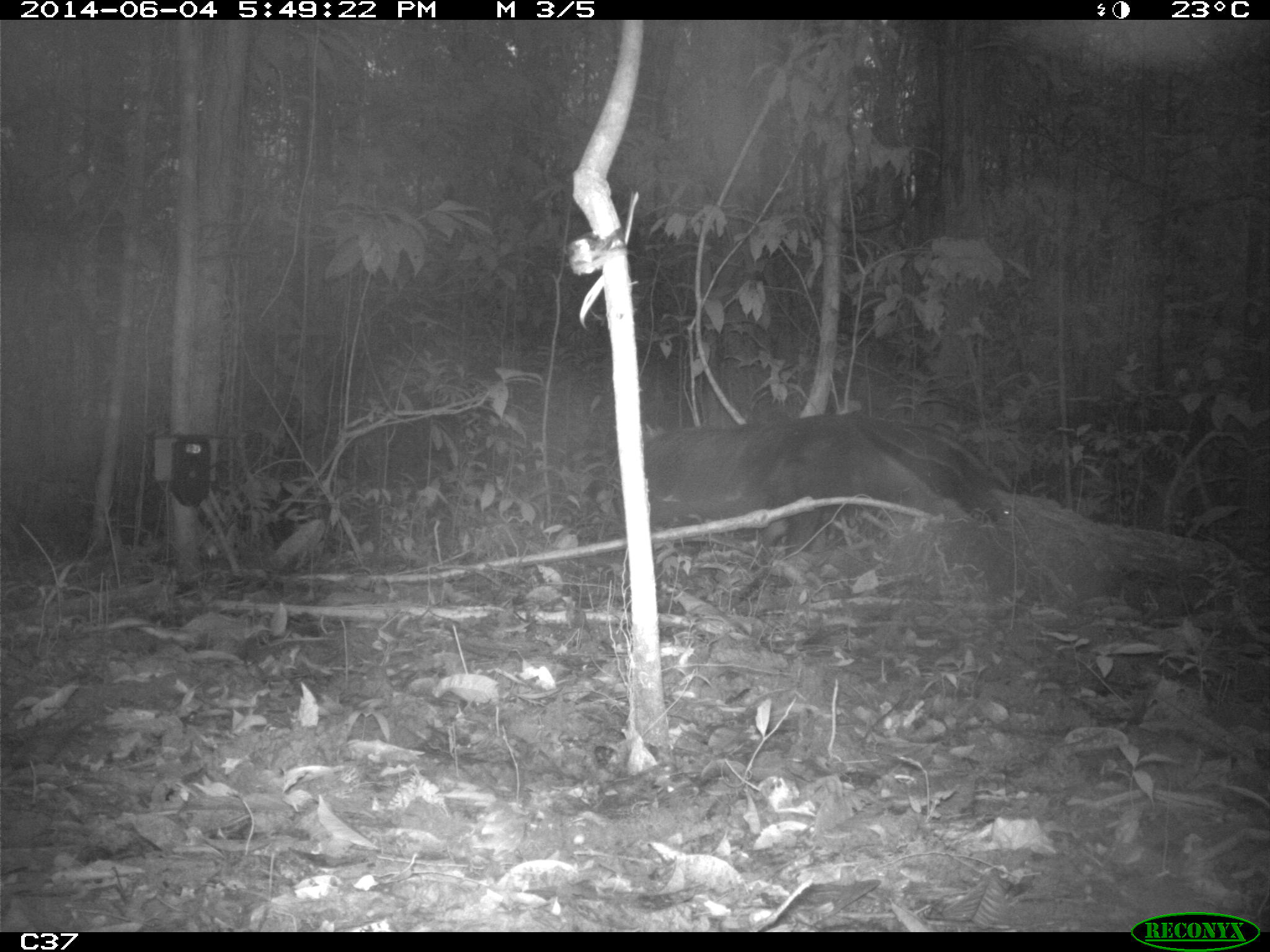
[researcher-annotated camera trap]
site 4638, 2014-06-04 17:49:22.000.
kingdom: Animalia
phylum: Chordata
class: Mammalia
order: Pilosa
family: Myrmecophagidae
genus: Myrmecophaga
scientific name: Myrmecophaga tridactyla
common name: giant anteater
Myrmecophaga tridactyla (giant anteater), count 1, age adult.